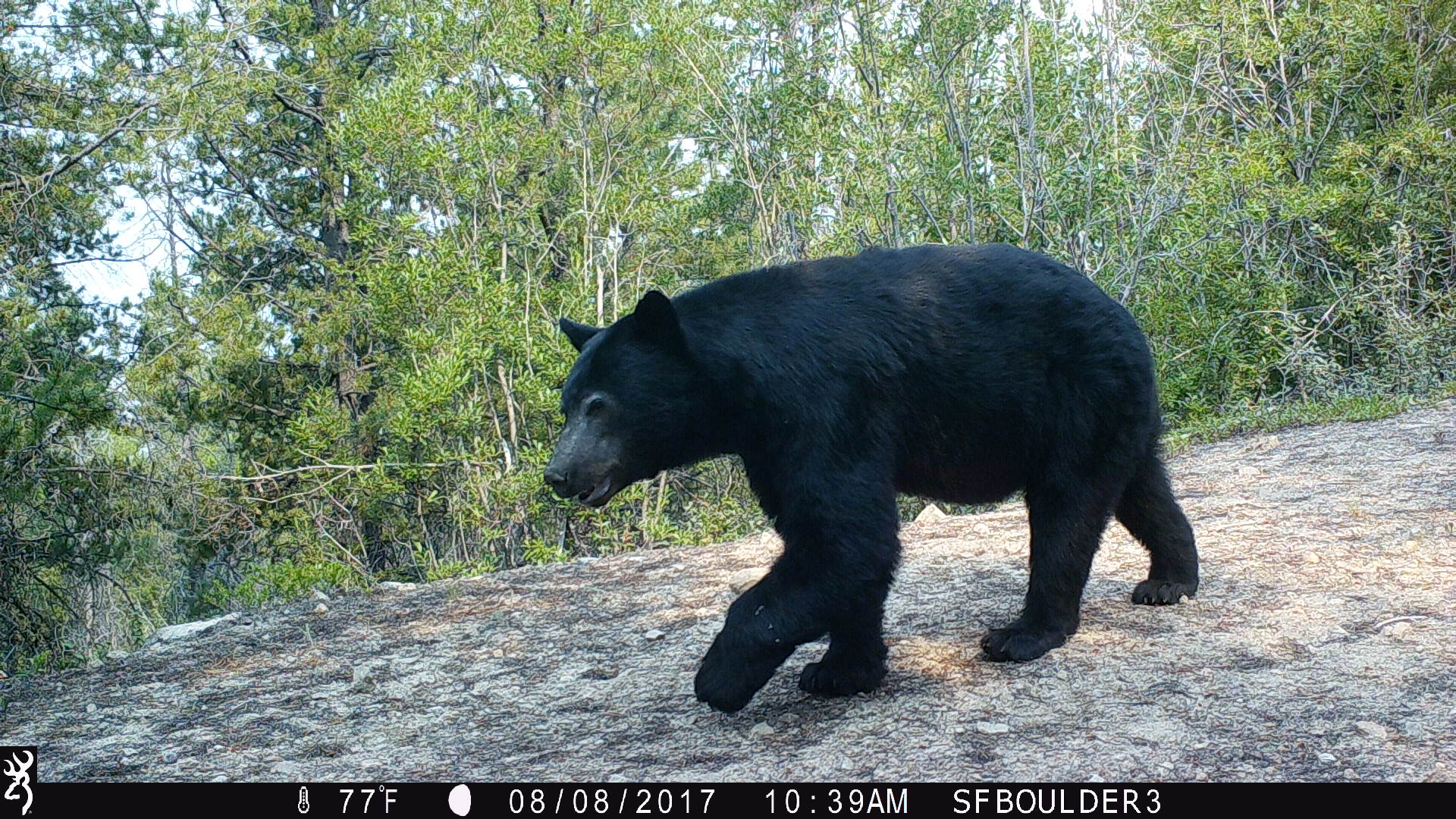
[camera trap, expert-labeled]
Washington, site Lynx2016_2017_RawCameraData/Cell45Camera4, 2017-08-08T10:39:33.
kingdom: Animalia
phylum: Chordata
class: Mammalia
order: Carnivora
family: Ursidae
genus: Ursus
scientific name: Ursus americanus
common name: american black bear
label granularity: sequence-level